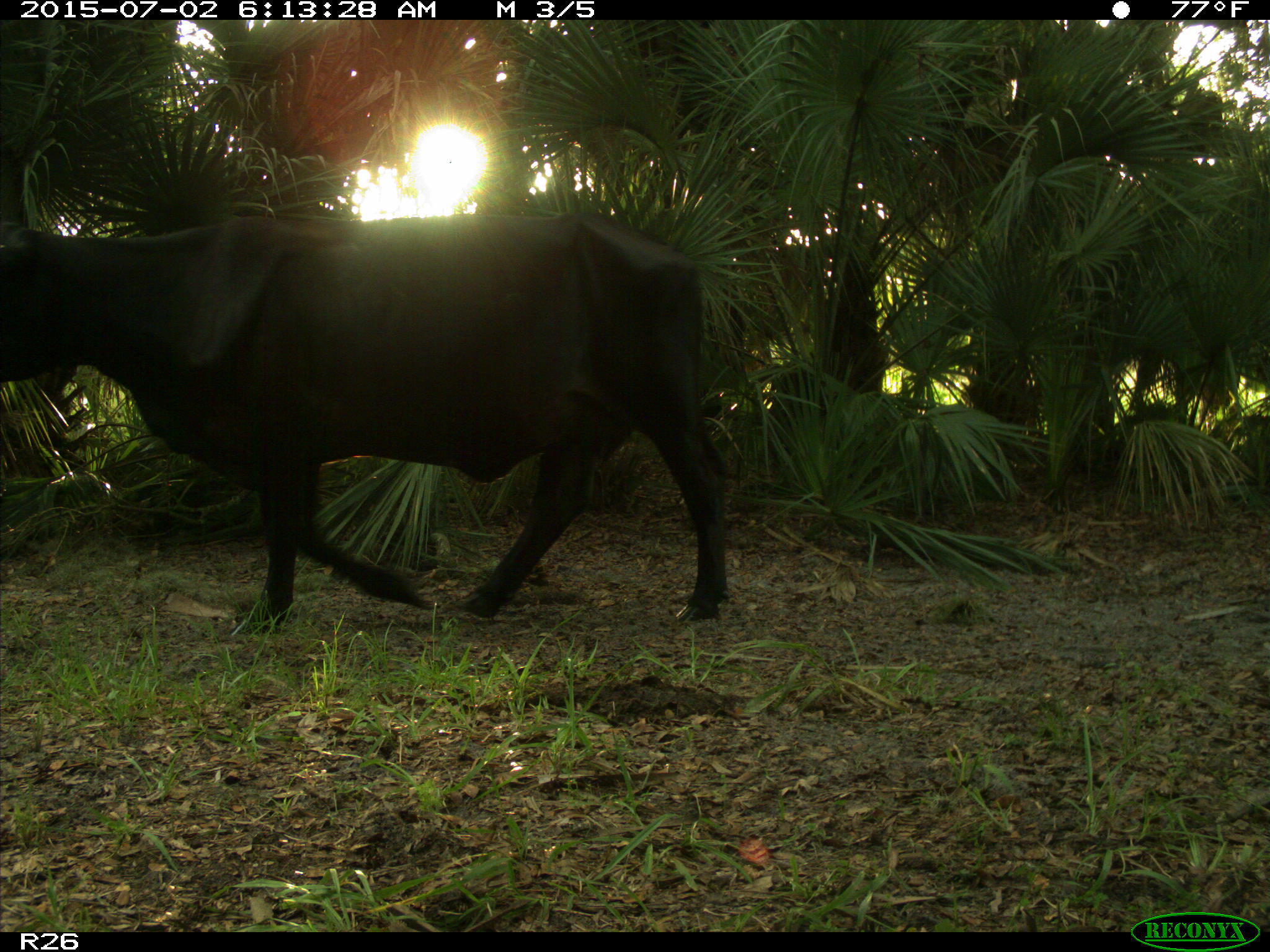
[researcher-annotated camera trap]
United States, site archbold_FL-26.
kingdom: Animalia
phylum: Chordata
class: Mammalia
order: Artiodactyla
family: Bovidae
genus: Bos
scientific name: Bos taurus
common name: domestic cow